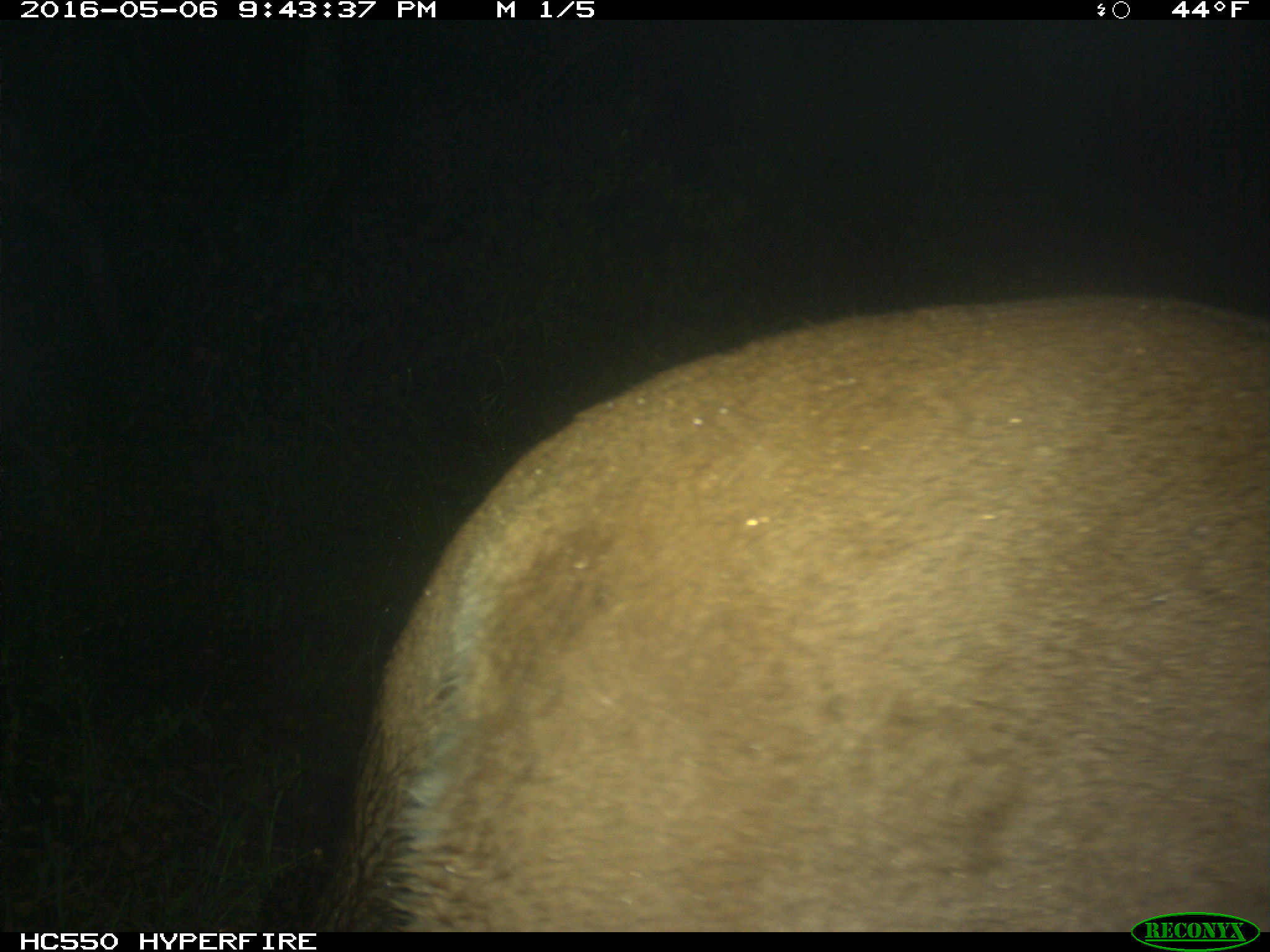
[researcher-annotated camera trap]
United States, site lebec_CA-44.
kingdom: Animalia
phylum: Chordata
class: Mammalia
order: Carnivora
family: Felidae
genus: Puma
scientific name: Puma concolor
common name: mountain lion